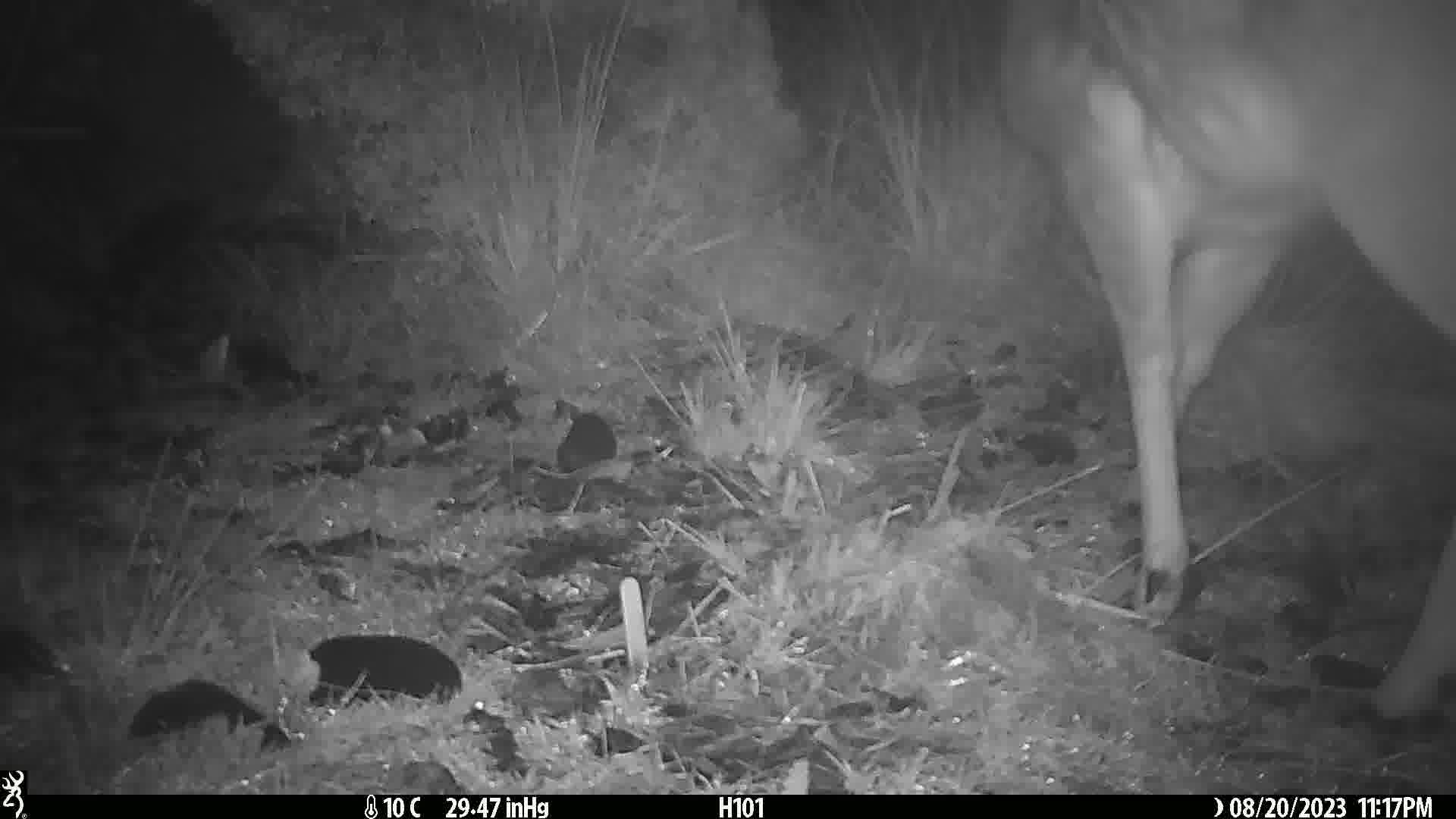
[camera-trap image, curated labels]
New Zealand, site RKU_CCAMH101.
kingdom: Animalia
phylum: Chordata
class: Mammalia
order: Artiodactyla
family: Cervidae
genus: Odocoileus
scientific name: Odocoileus virginianus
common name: white-tailed deer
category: white tailed deer